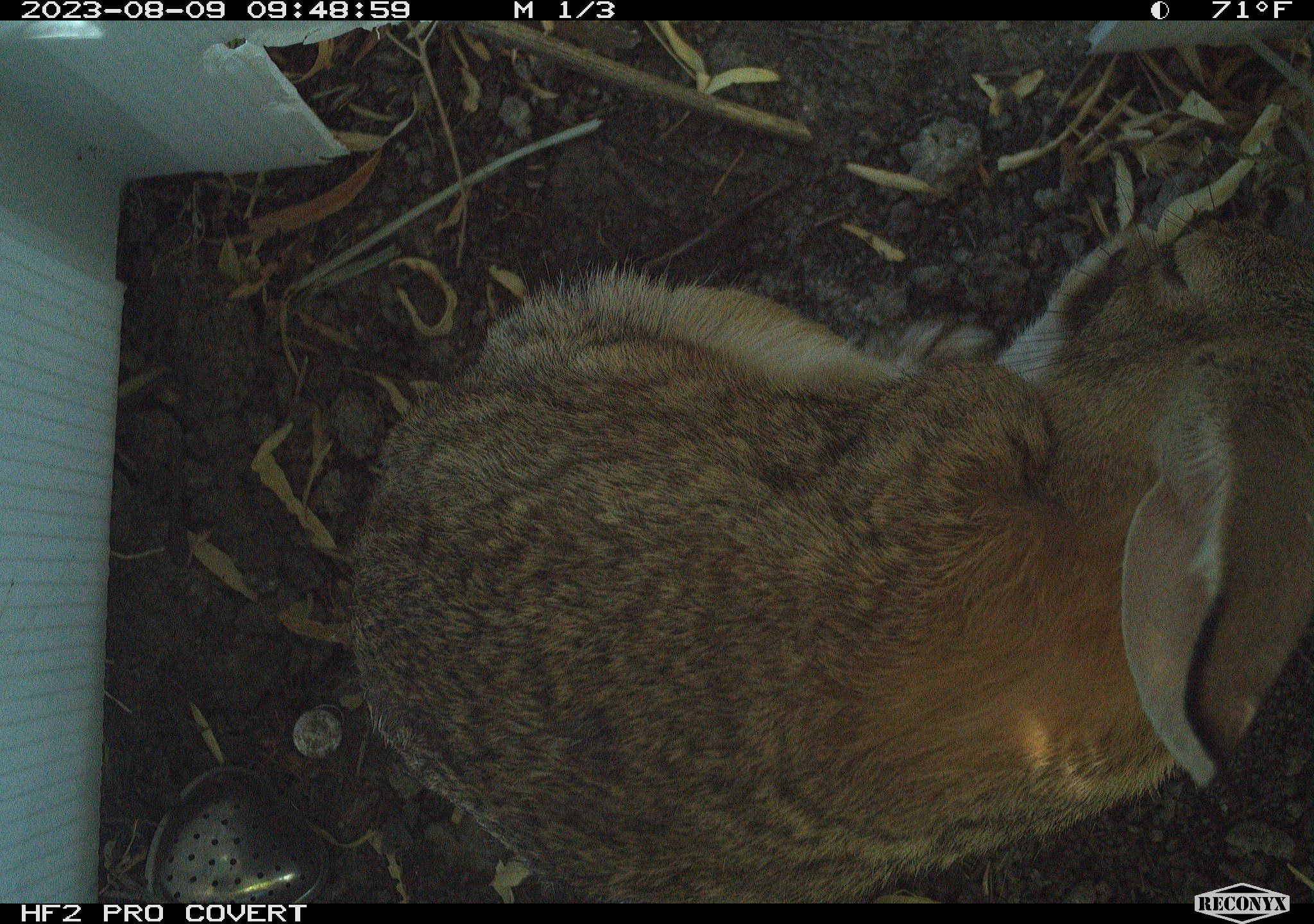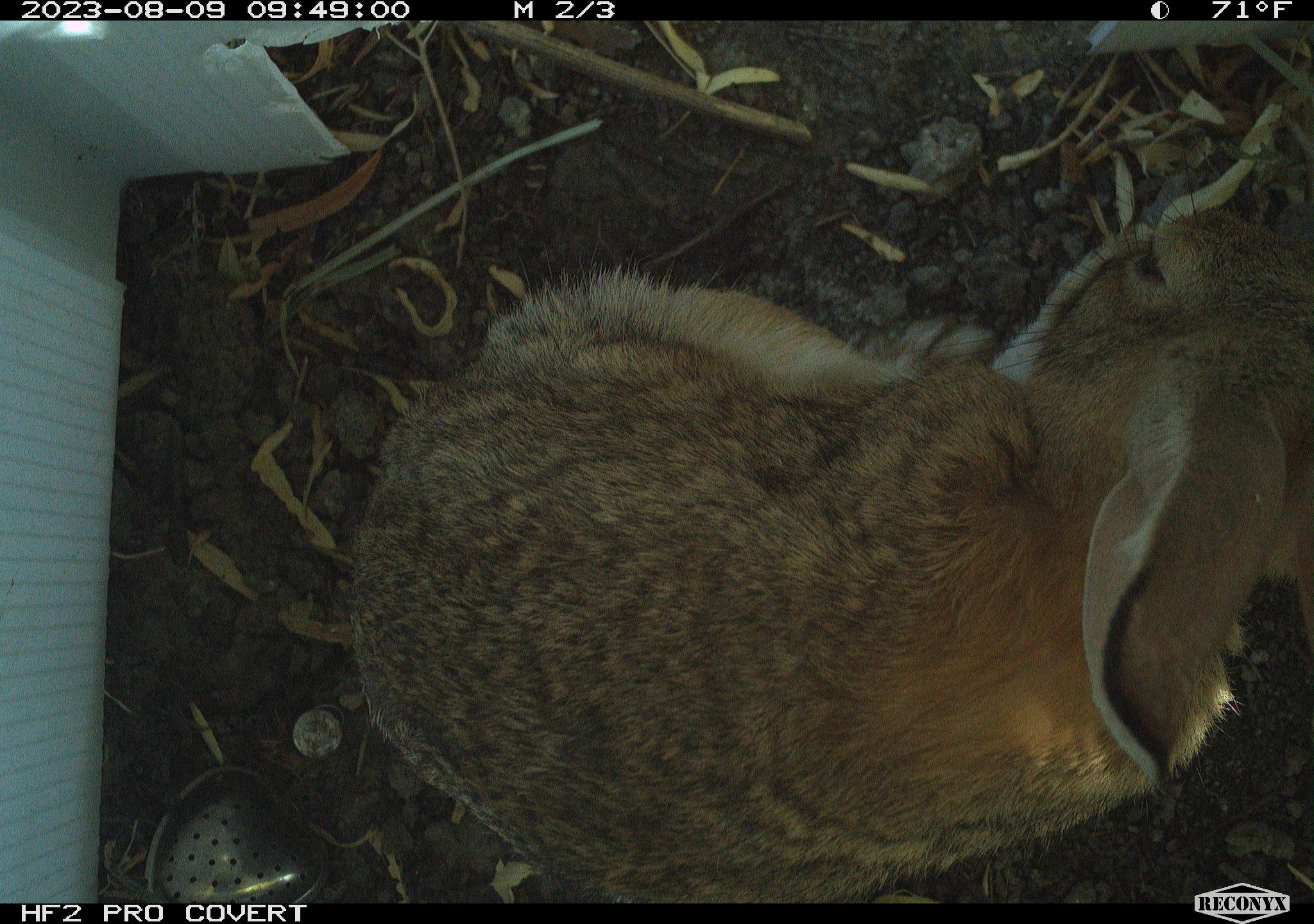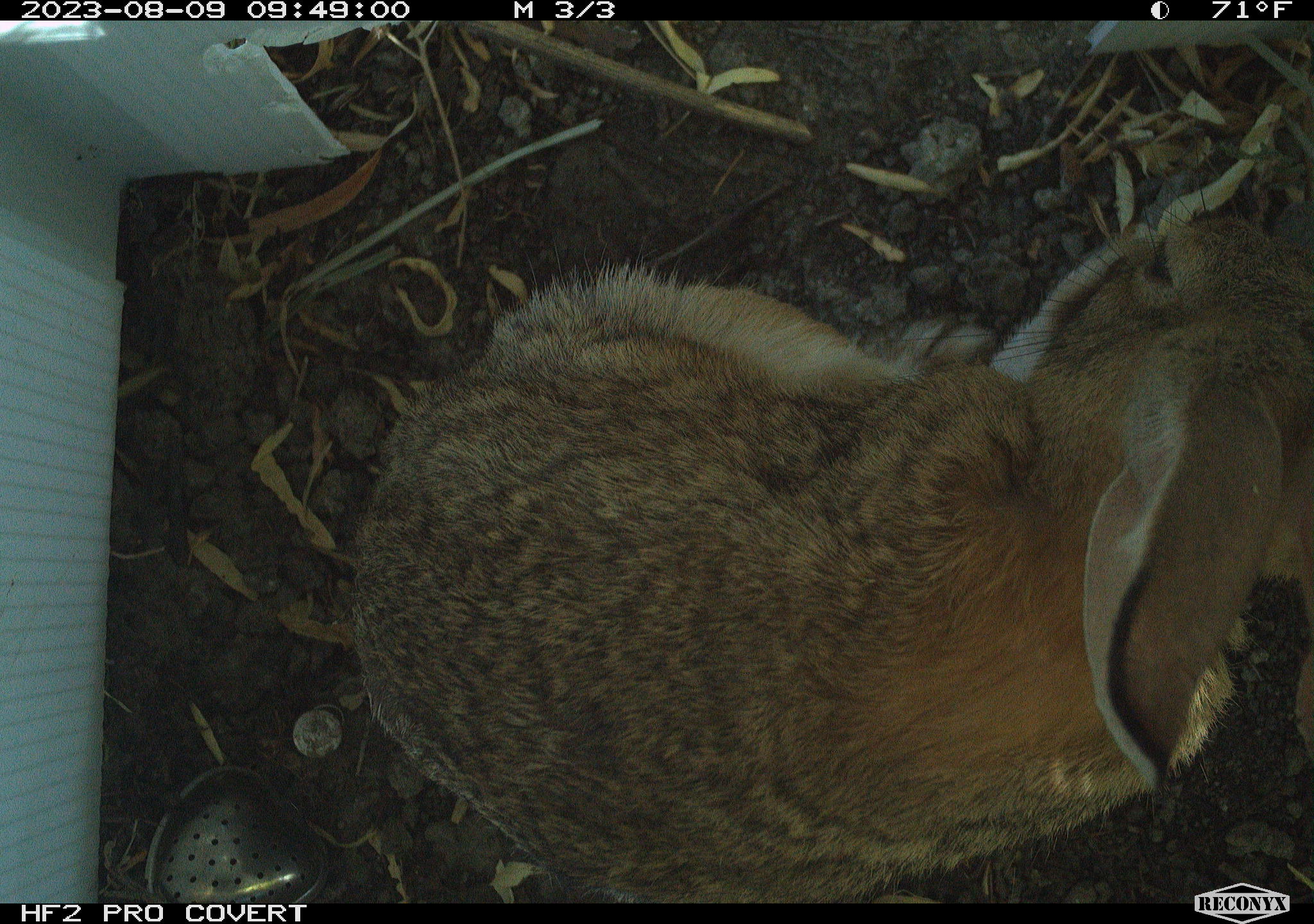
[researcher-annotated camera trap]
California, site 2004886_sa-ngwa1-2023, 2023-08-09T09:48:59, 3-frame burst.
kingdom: Animalia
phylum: Chordata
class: Mammalia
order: Lagomorpha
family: Leporidae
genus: Sylvilagus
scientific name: Sylvilagus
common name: cottontail rabbits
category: sylvilagus species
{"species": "sylvilagus species (cottontail rabbits) (Sylvilagus)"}